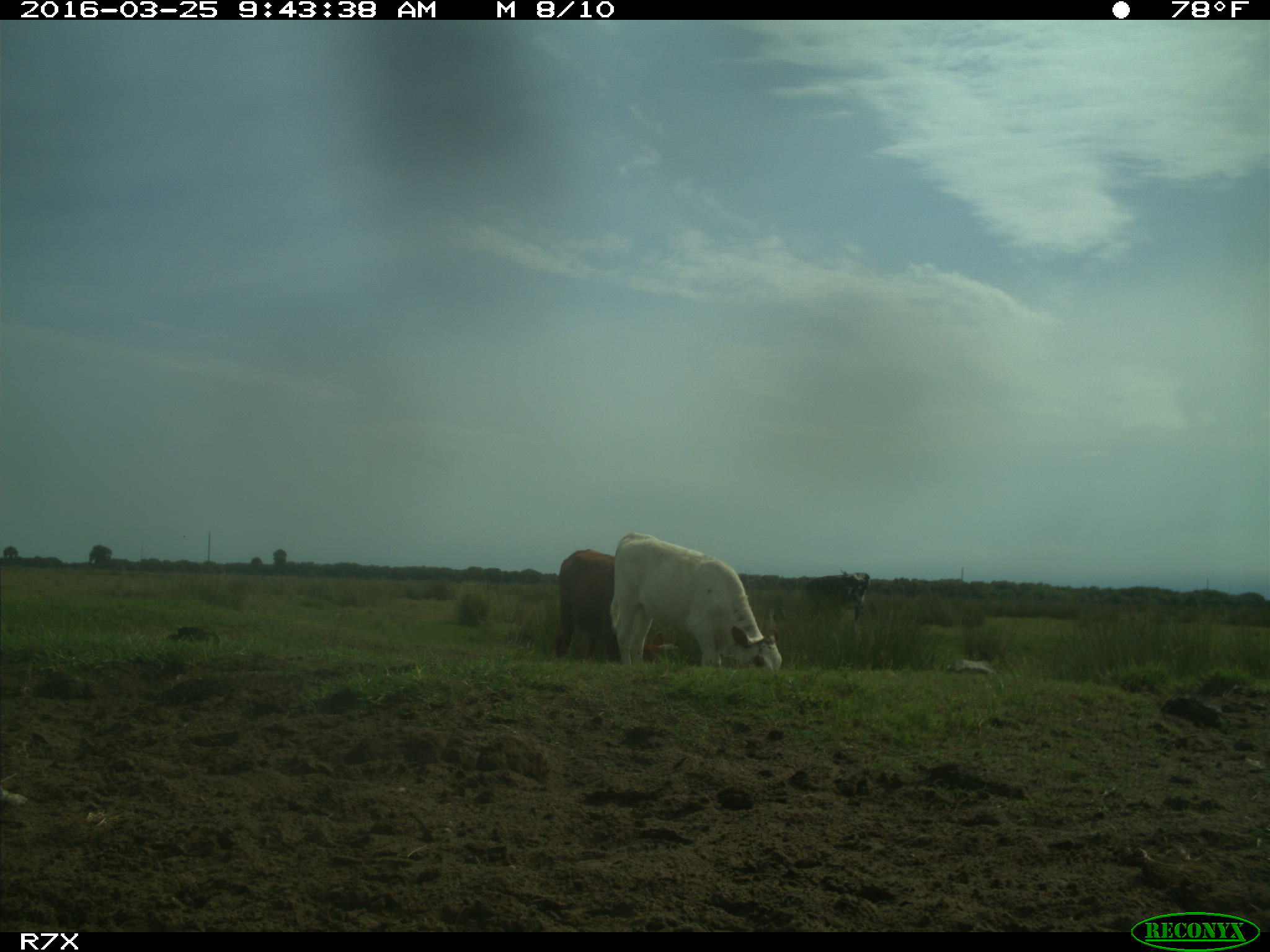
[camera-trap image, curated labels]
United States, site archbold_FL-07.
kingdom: Animalia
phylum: Chordata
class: Mammalia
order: Artiodactyla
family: Bovidae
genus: Bos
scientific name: Bos taurus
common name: domestic cow